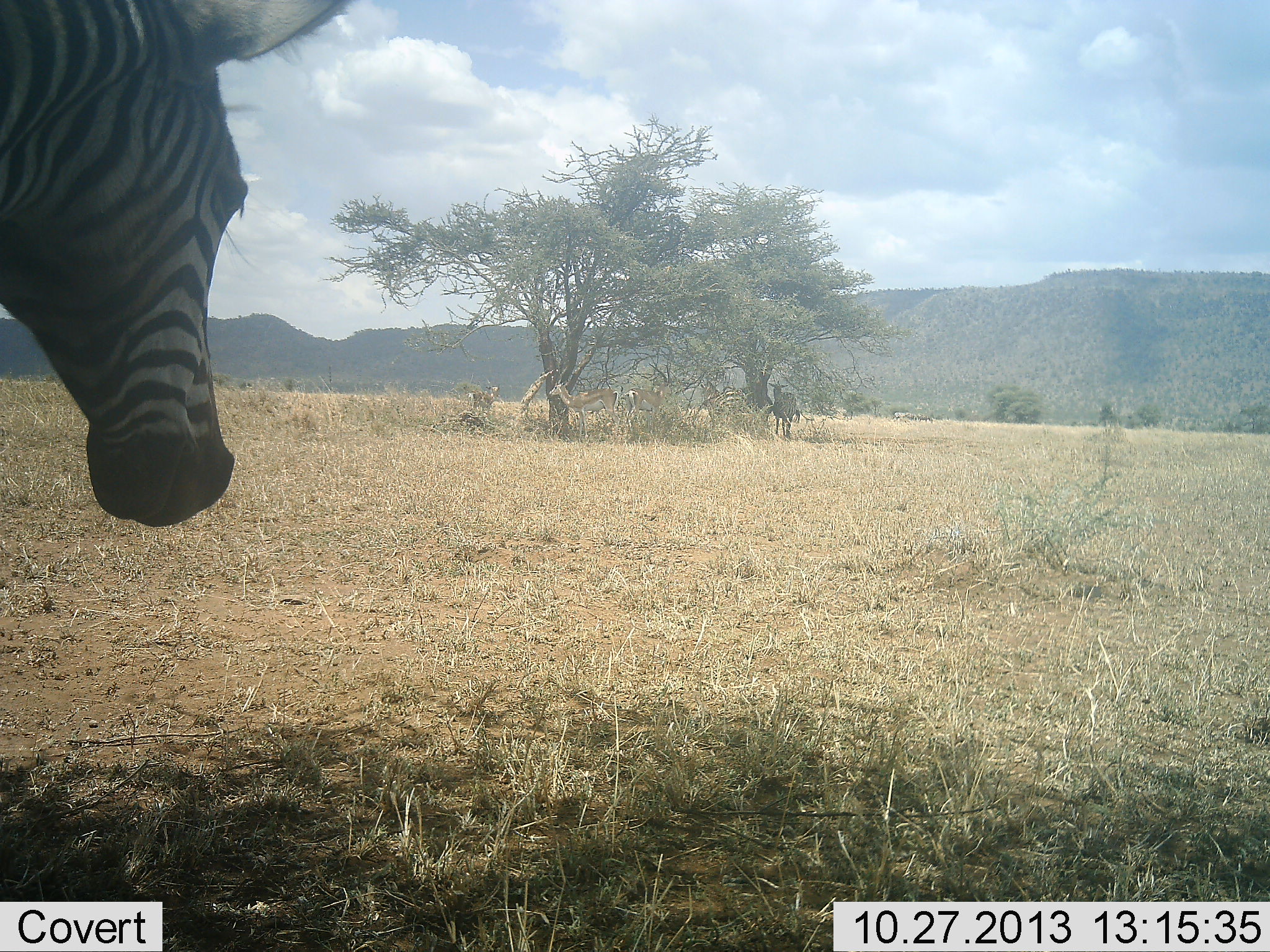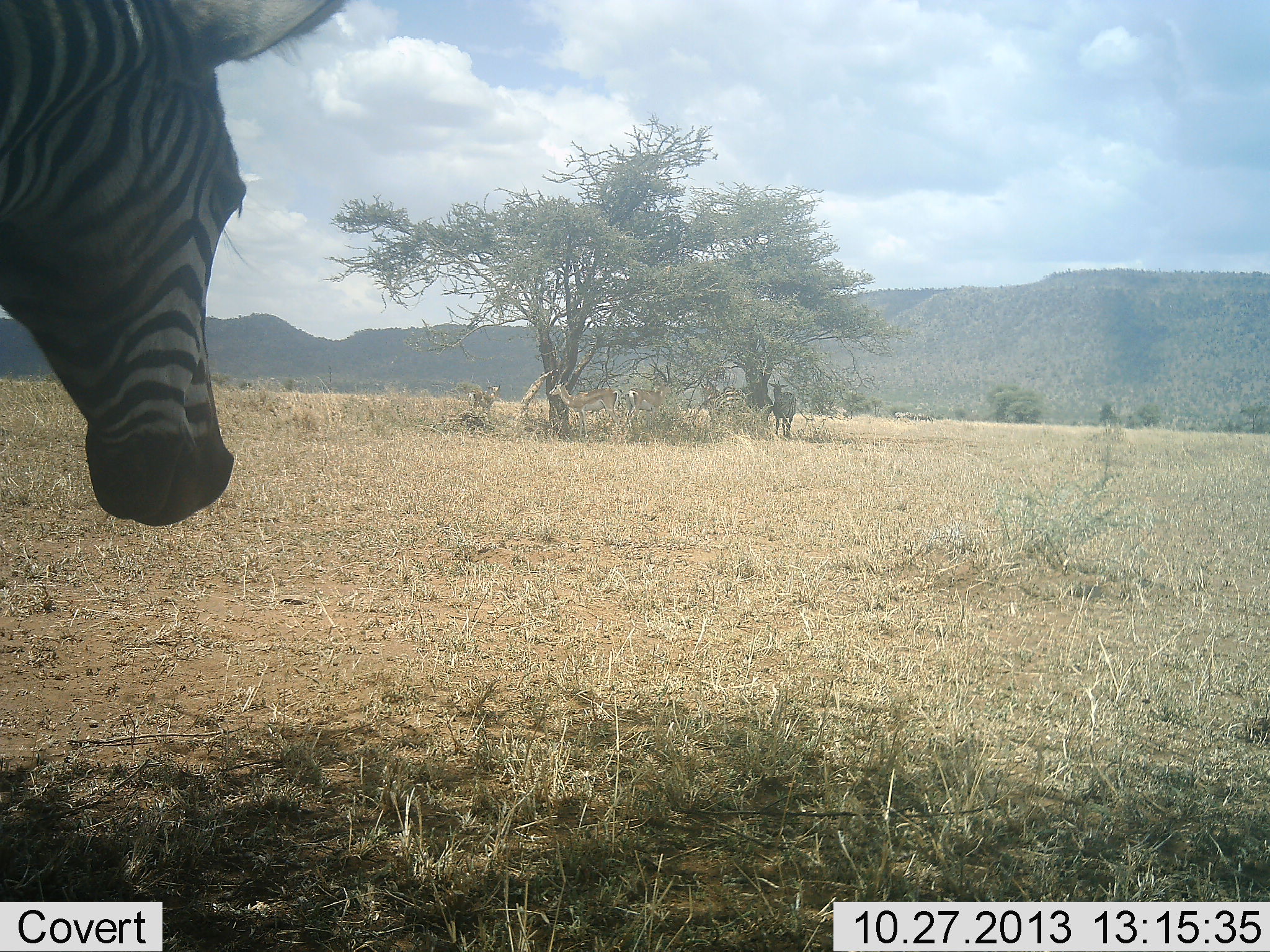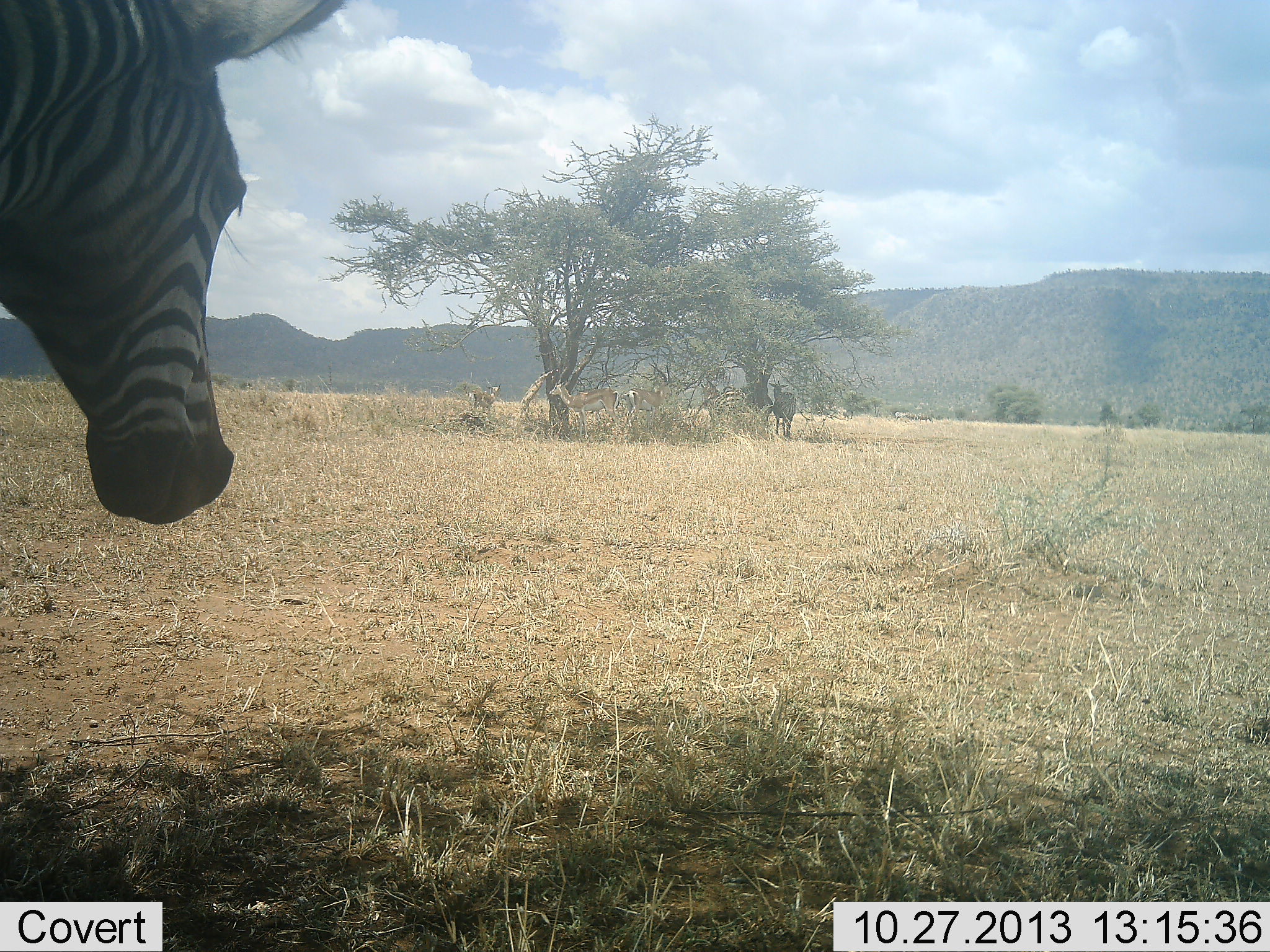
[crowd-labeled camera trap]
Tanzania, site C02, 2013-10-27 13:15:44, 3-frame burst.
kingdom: Animalia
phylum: Chordata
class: Mammalia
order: Artiodactyla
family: Bovidae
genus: Nanger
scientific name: Nanger granti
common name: grant's gazelle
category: gazellegrants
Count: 3.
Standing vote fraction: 90%.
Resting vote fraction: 20%.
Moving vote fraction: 10%.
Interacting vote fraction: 0%.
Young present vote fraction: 0%.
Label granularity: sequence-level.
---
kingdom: Animalia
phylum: Chordata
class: Mammalia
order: Perissodactyla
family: Equidae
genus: Equus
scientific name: Equus quagga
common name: plains zebra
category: zebra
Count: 2.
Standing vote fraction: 100%.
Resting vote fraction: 5%.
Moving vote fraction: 5%.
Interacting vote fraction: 0%.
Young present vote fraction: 0%.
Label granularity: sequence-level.